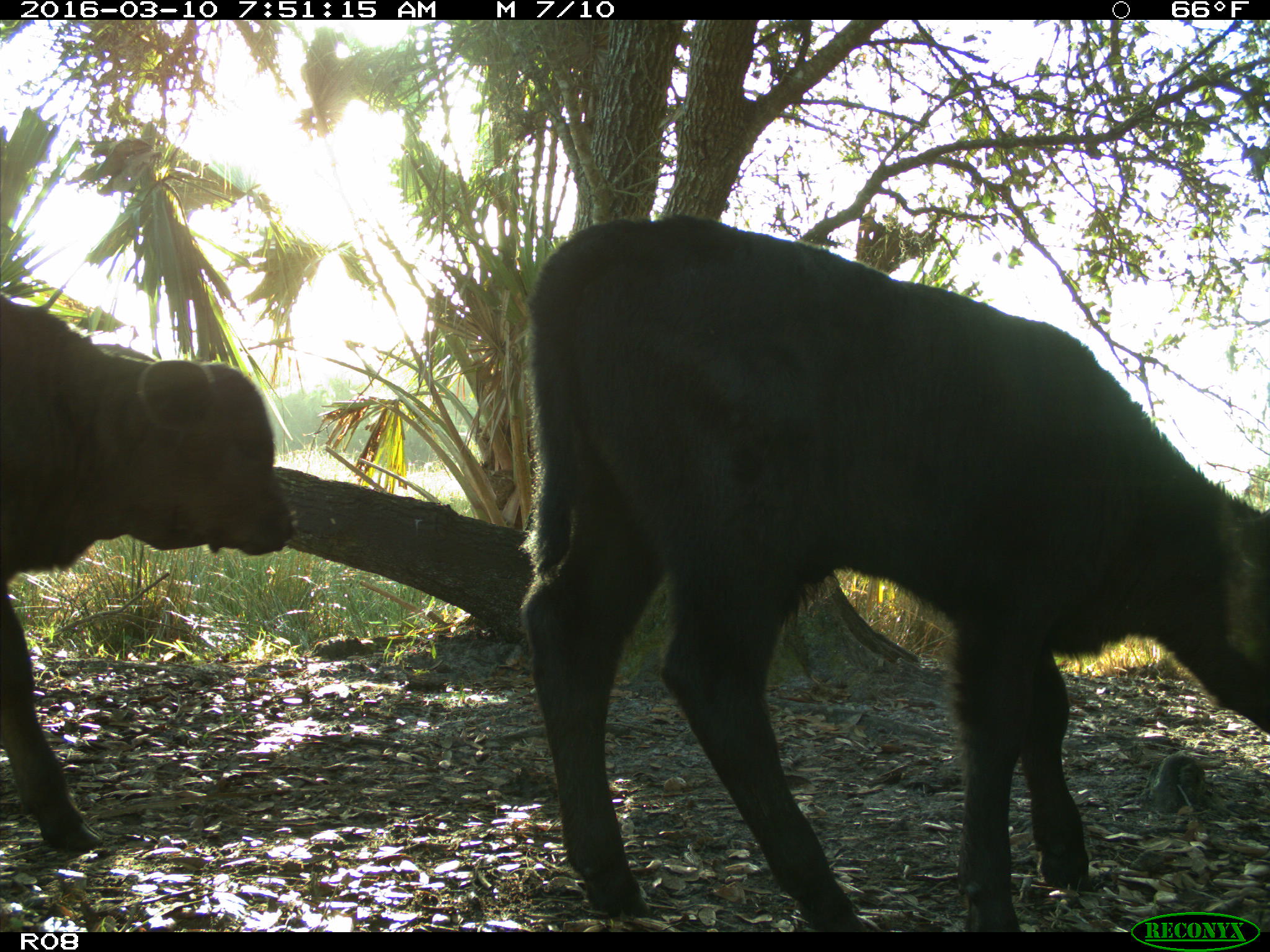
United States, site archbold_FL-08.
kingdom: Animalia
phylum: Chordata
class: Mammalia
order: Artiodactyla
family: Bovidae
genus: Bos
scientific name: Bos taurus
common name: domestic cow